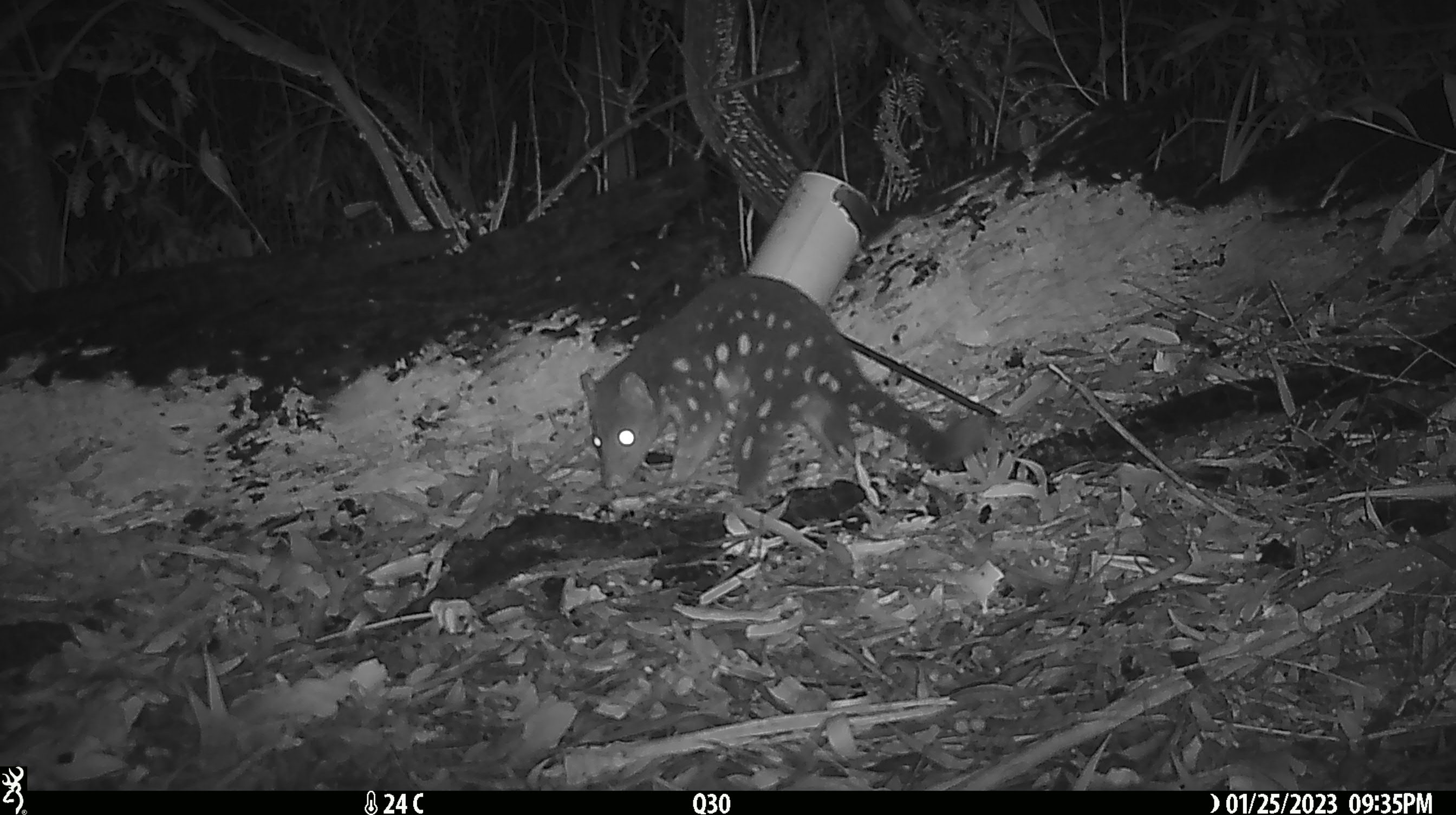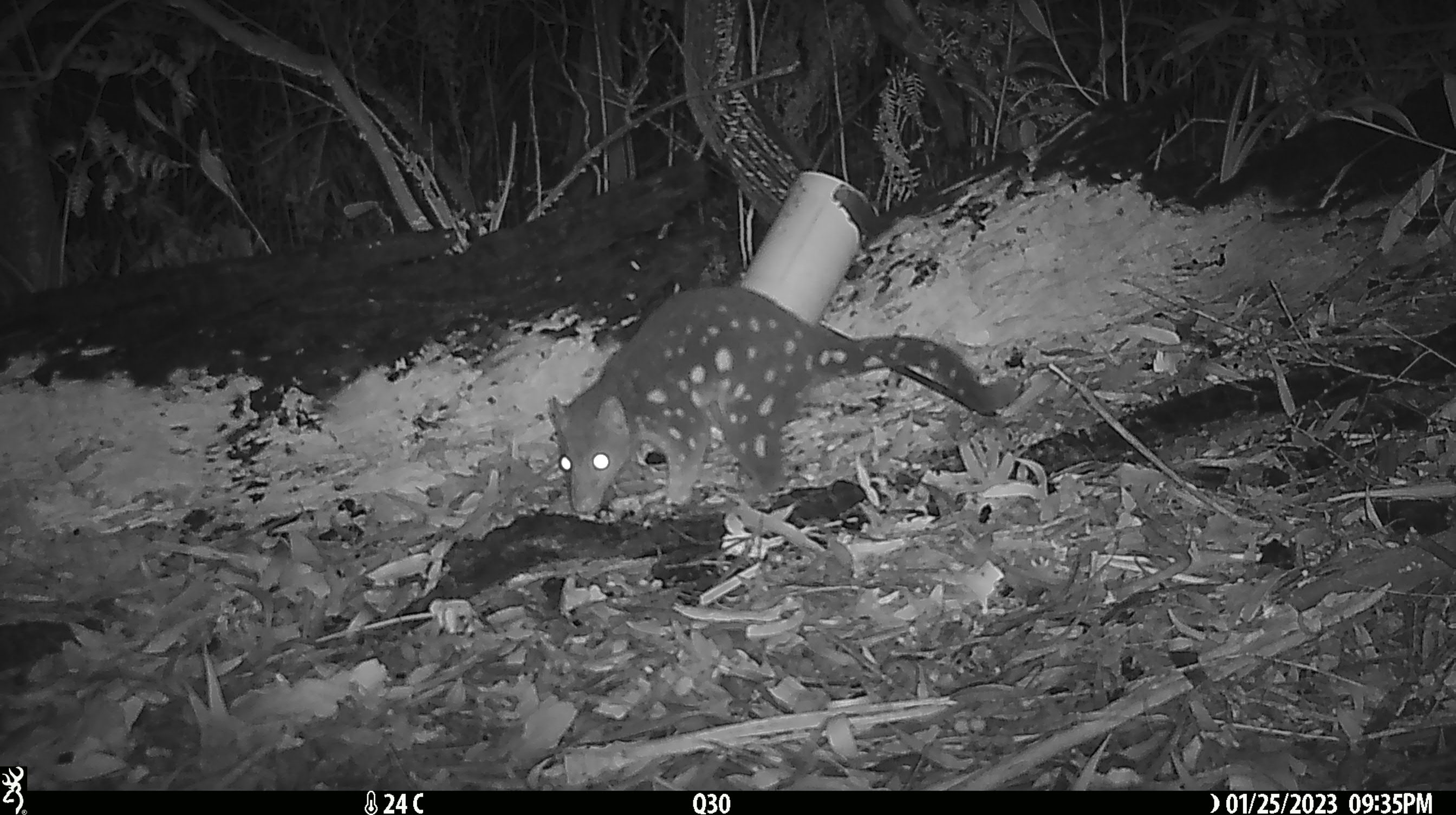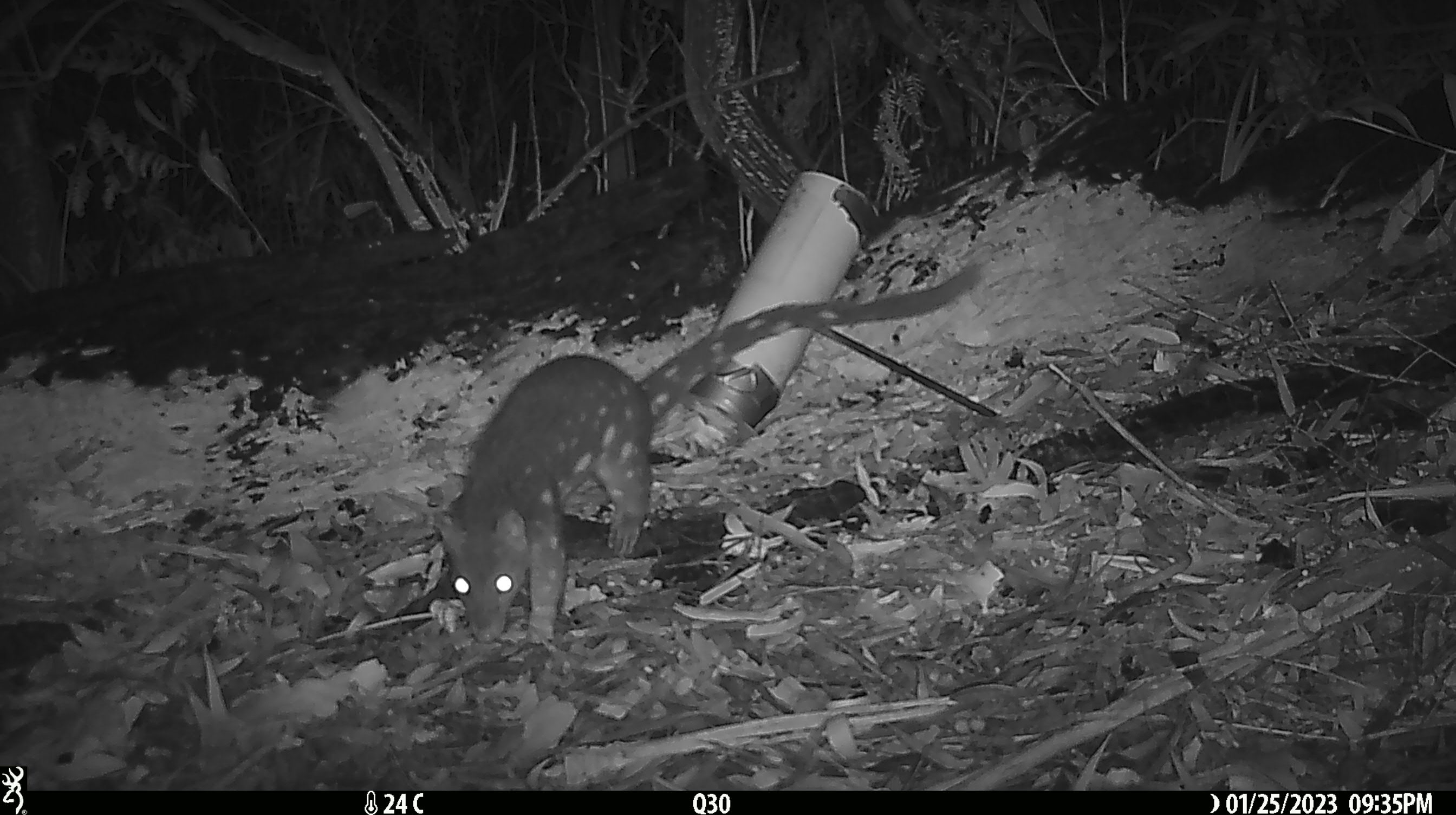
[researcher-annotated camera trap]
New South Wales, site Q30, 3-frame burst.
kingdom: Animalia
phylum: Chordata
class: Mammalia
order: Dasyuromorphia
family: Dasyuridae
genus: Dasyurus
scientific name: Dasyurus maculatus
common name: spotted-tailed quoll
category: quoll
Quoll (spotted-tailed quoll) (Dasyurus maculatus).